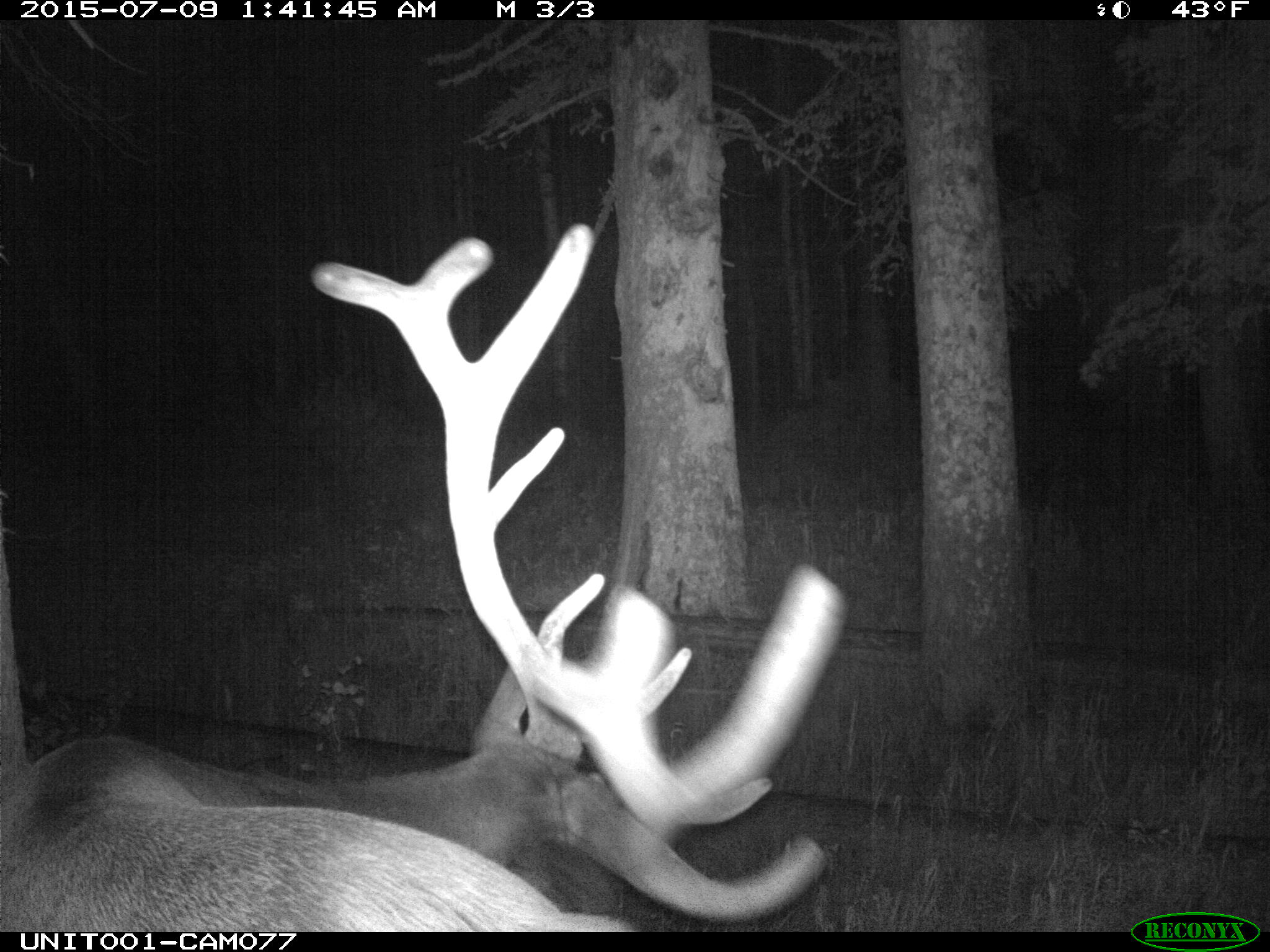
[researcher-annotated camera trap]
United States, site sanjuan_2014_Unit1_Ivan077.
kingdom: Animalia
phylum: Chordata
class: Mammalia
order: Artiodactyla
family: Cervidae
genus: Cervus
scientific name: Cervus elaphus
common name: red deer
Cervus elaphus (red deer).